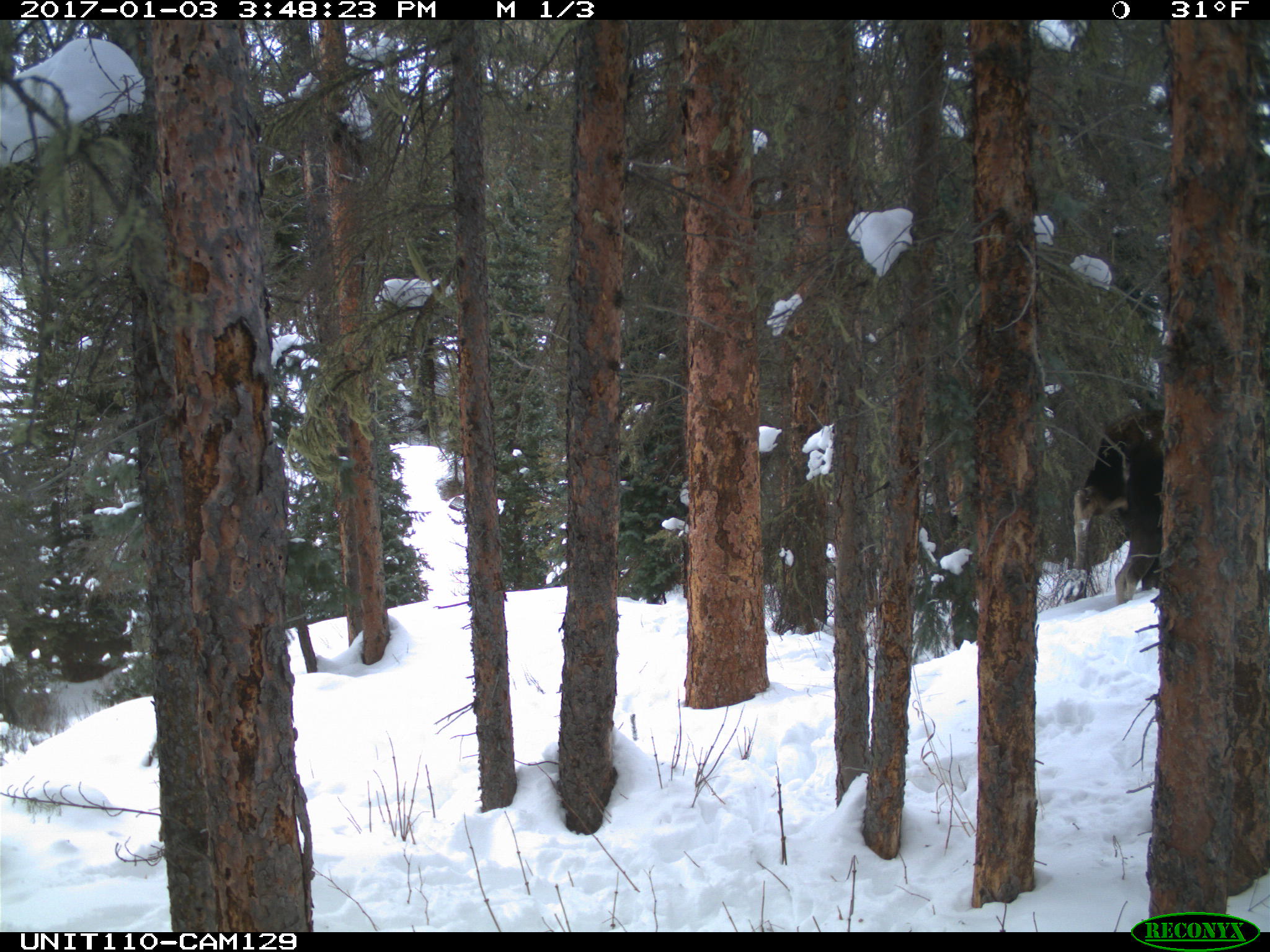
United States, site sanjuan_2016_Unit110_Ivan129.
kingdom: Animalia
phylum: Chordata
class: Mammalia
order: Artiodactyla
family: Cervidae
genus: Alces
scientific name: Alces alces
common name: moose